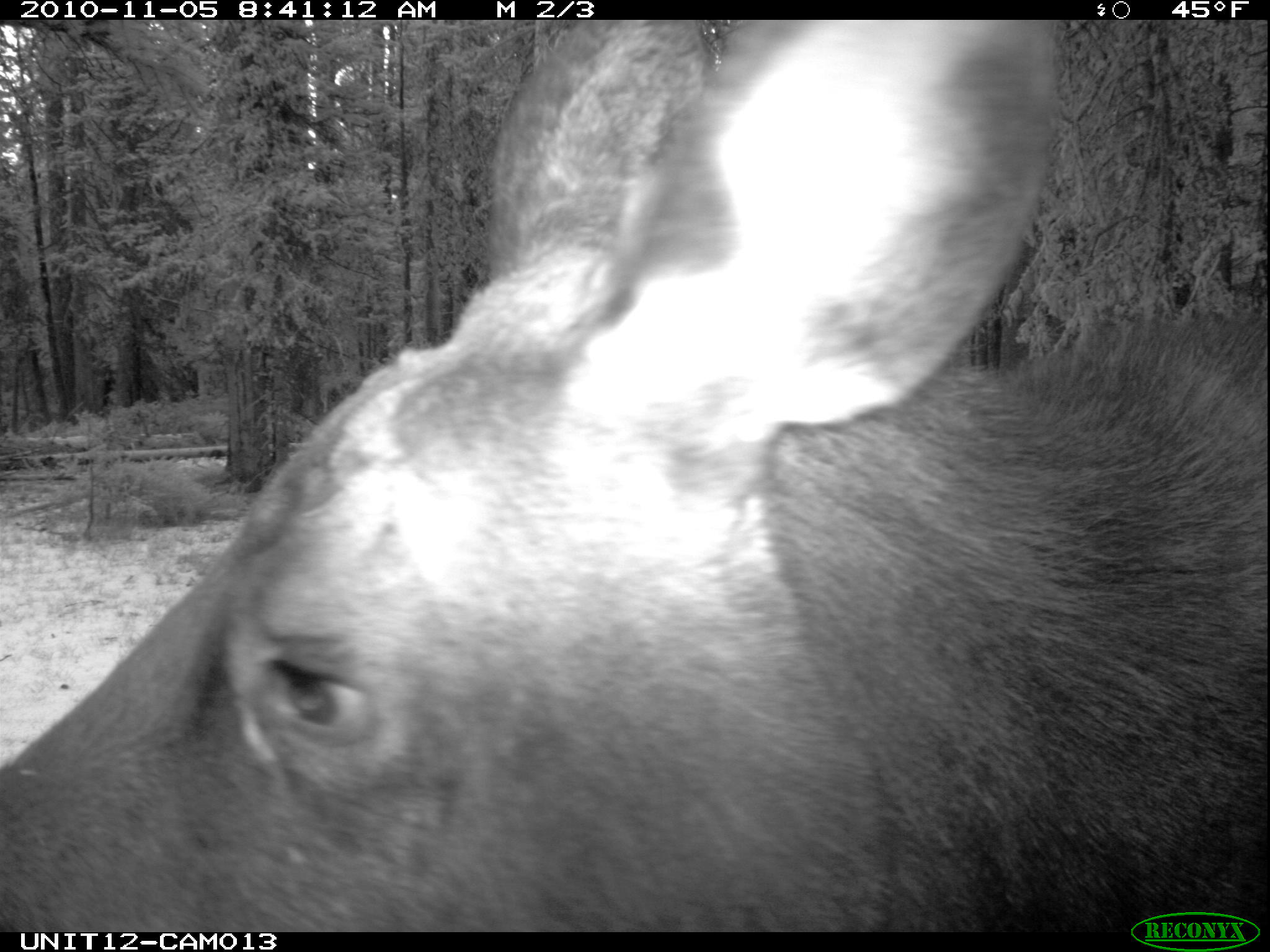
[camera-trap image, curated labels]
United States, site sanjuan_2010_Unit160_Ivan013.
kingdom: Animalia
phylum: Chordata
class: Mammalia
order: Artiodactyla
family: Cervidae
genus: Alces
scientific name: Alces alces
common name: moose